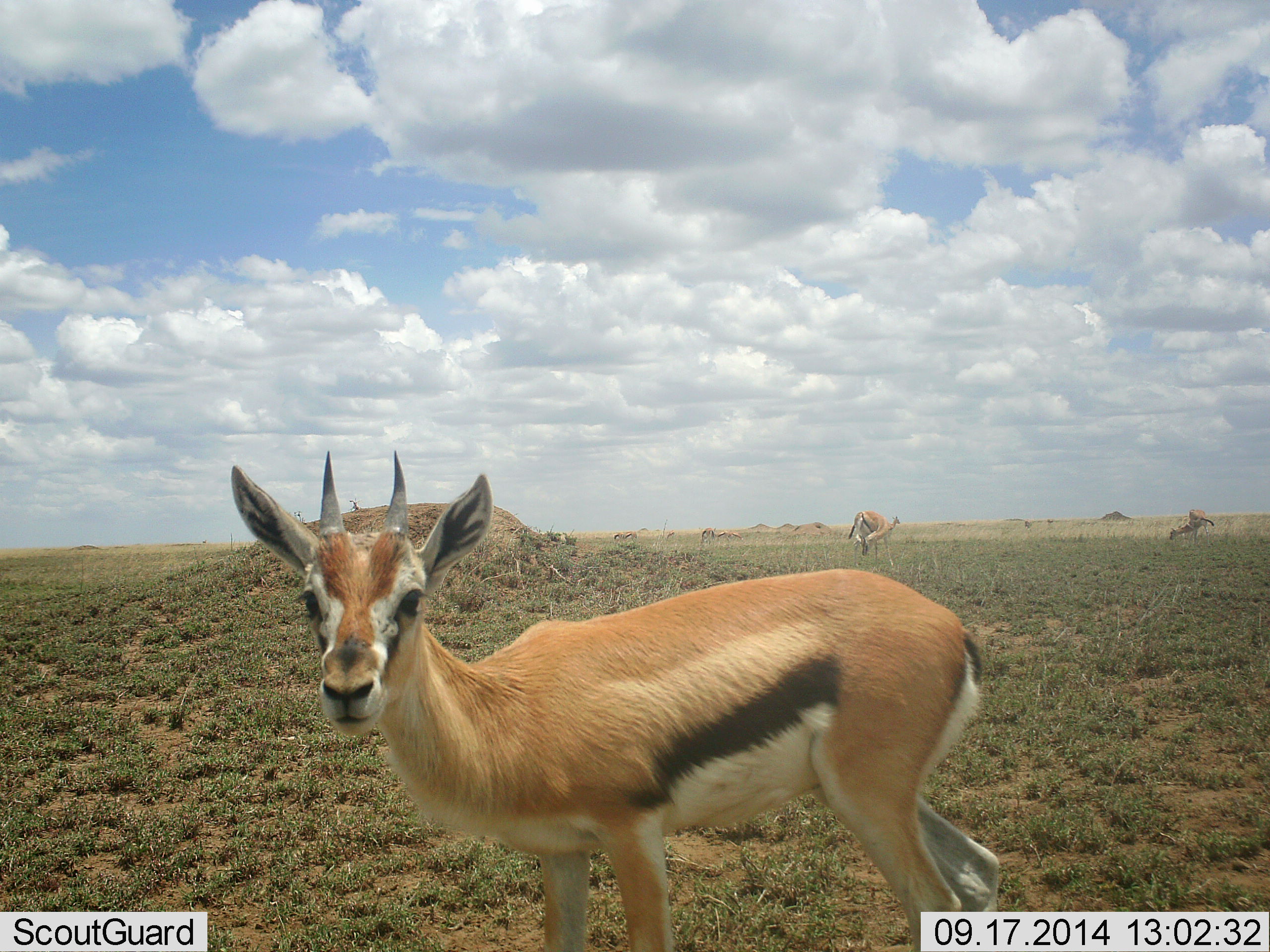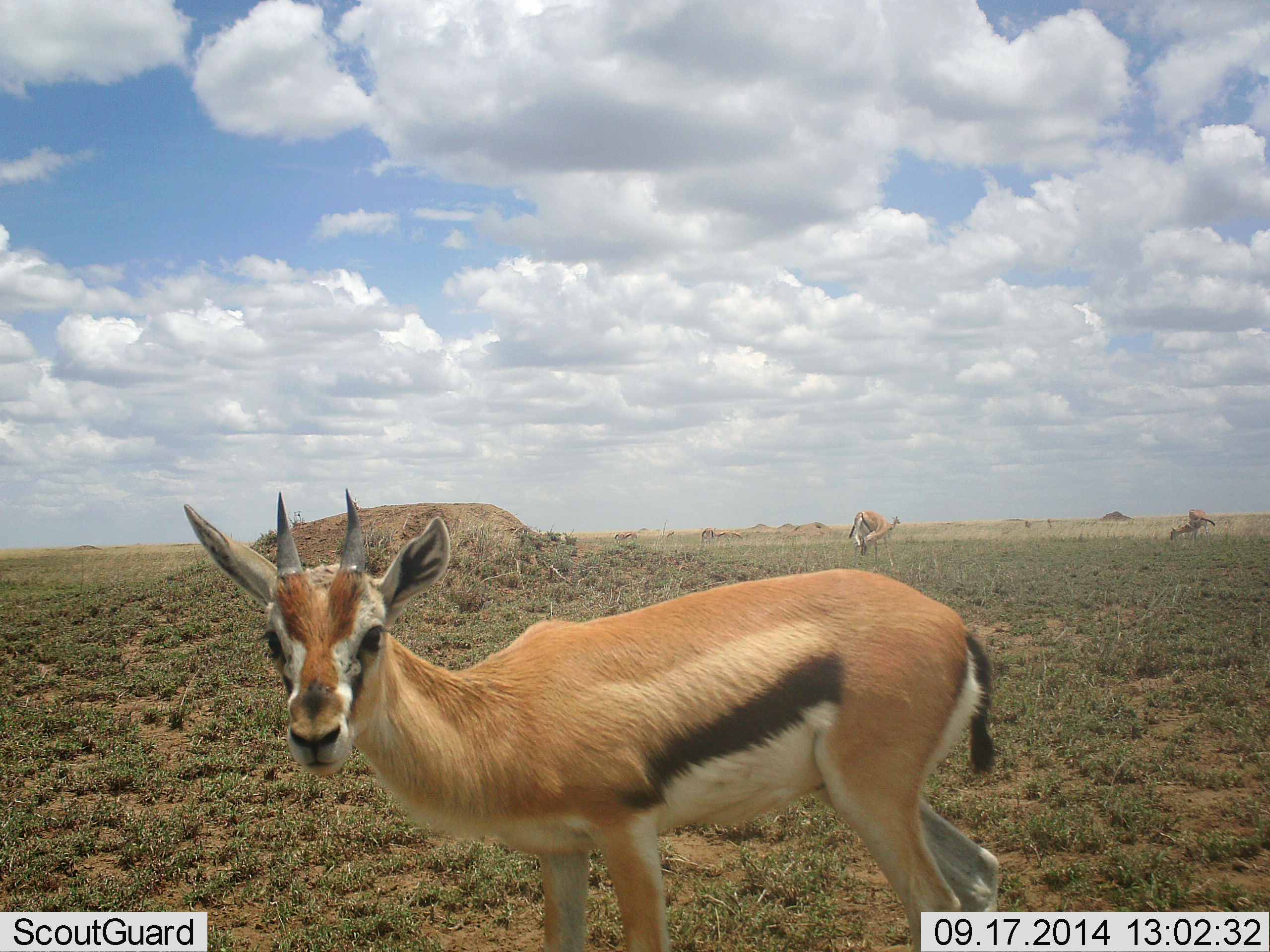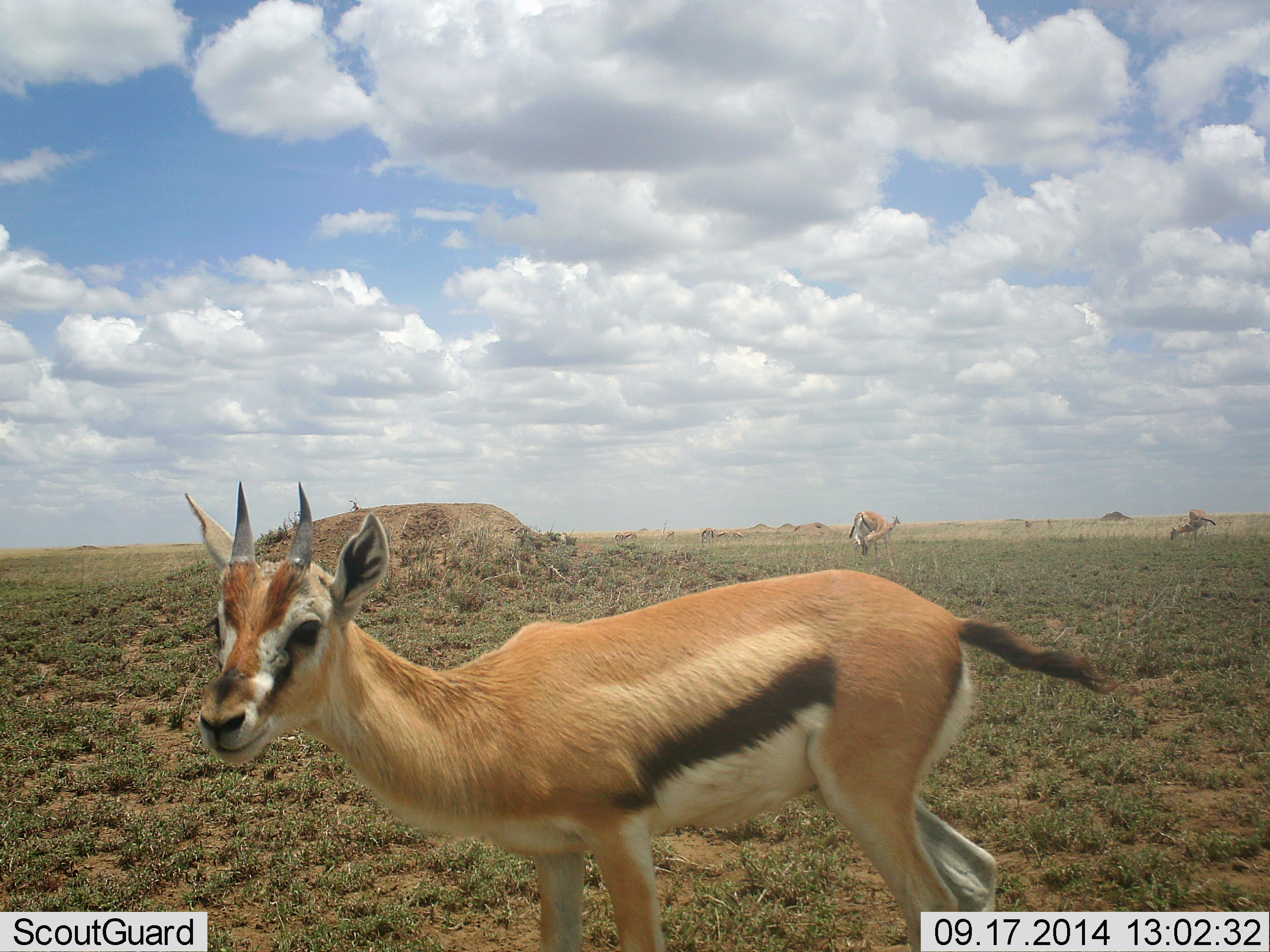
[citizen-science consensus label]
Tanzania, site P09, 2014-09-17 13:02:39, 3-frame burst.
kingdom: Animalia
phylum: Chordata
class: Mammalia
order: Artiodactyla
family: Bovidae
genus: Eudorcas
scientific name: Eudorcas thomsonii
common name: thomson's gazelle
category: gazellethomsons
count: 4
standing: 100%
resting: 0%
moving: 0%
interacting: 10%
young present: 0%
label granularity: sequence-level